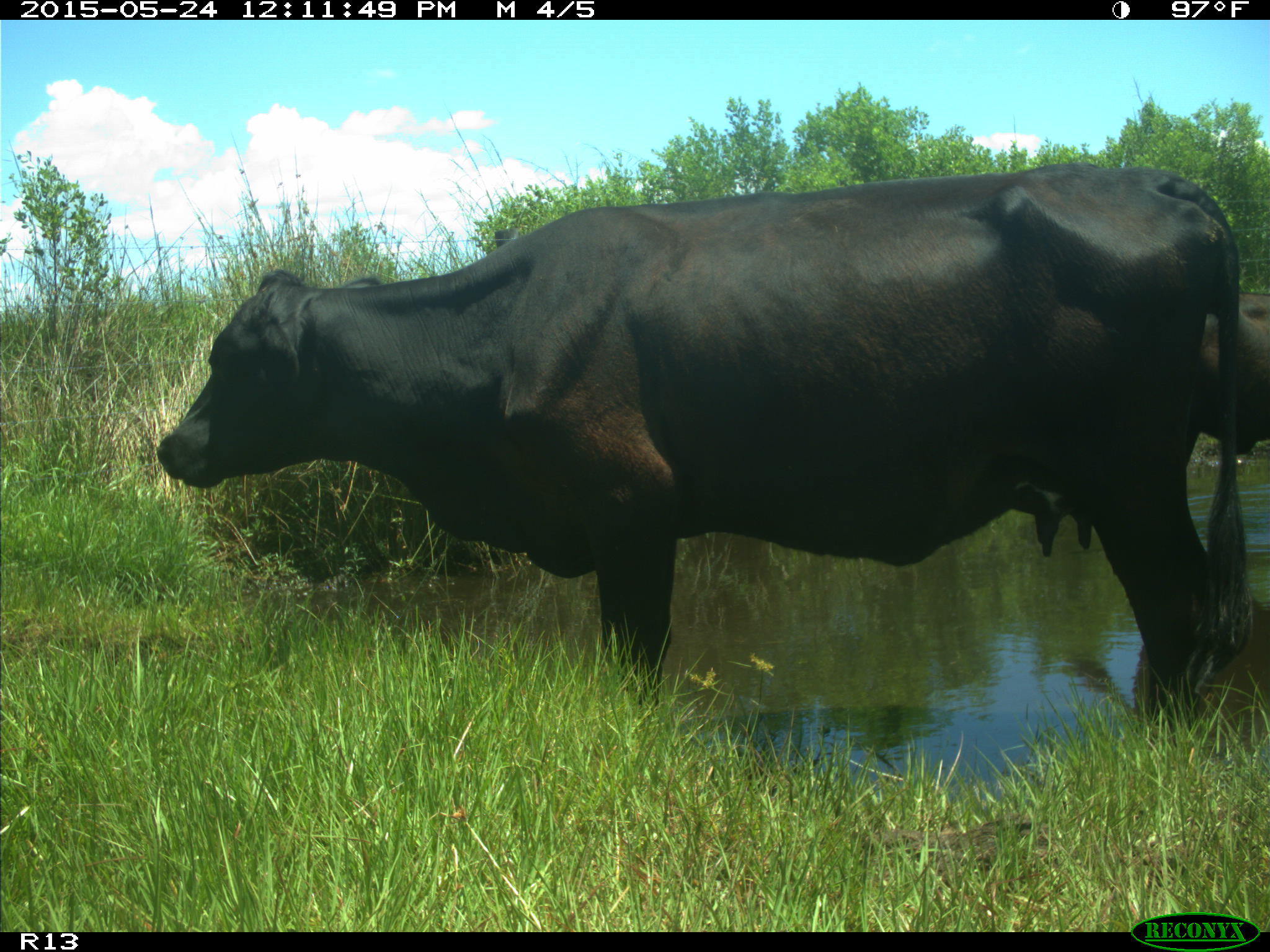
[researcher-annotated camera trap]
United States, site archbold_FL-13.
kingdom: Animalia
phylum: Chordata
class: Mammalia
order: Artiodactyla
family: Bovidae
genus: Bos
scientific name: Bos taurus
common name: domestic cow